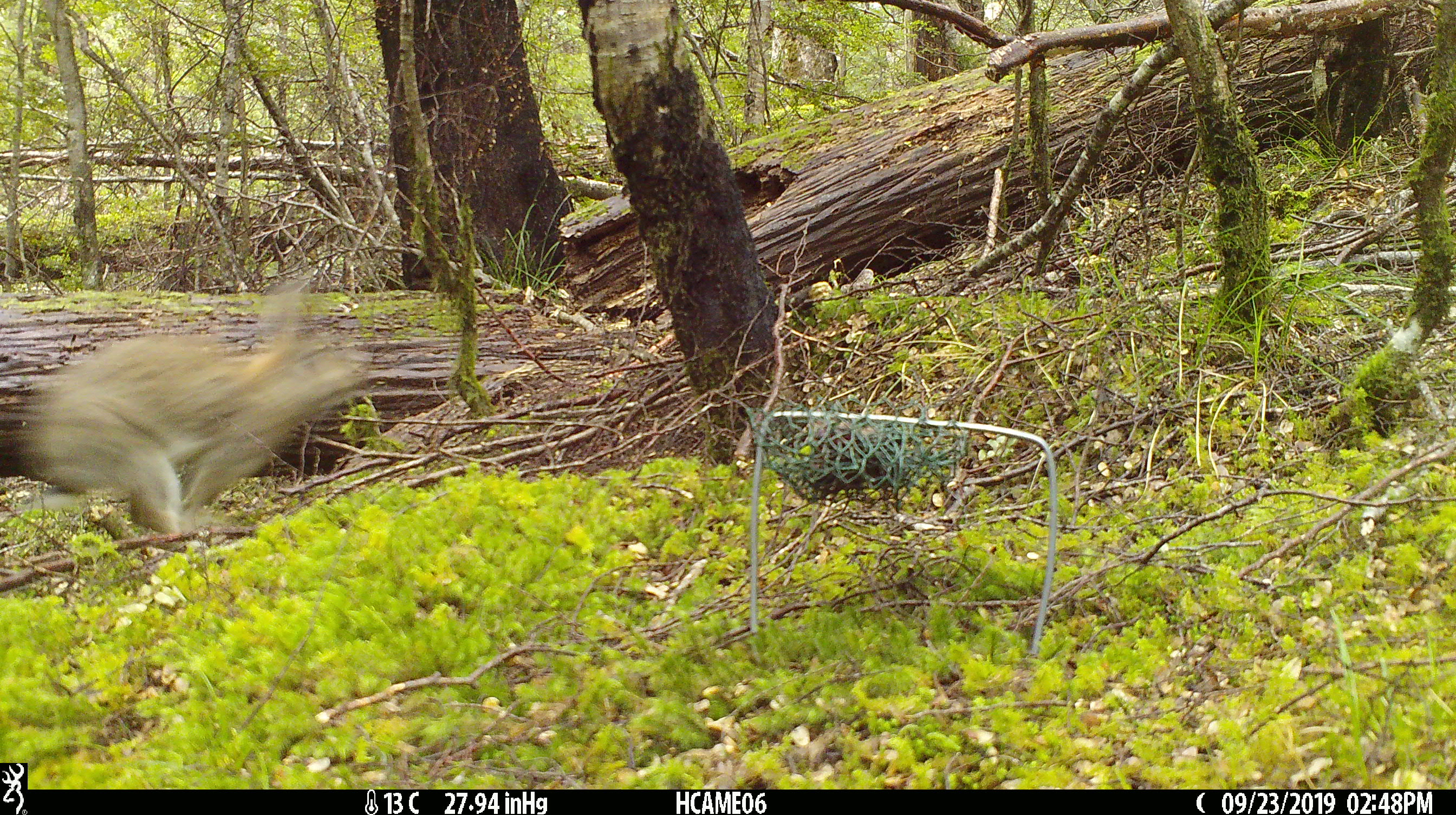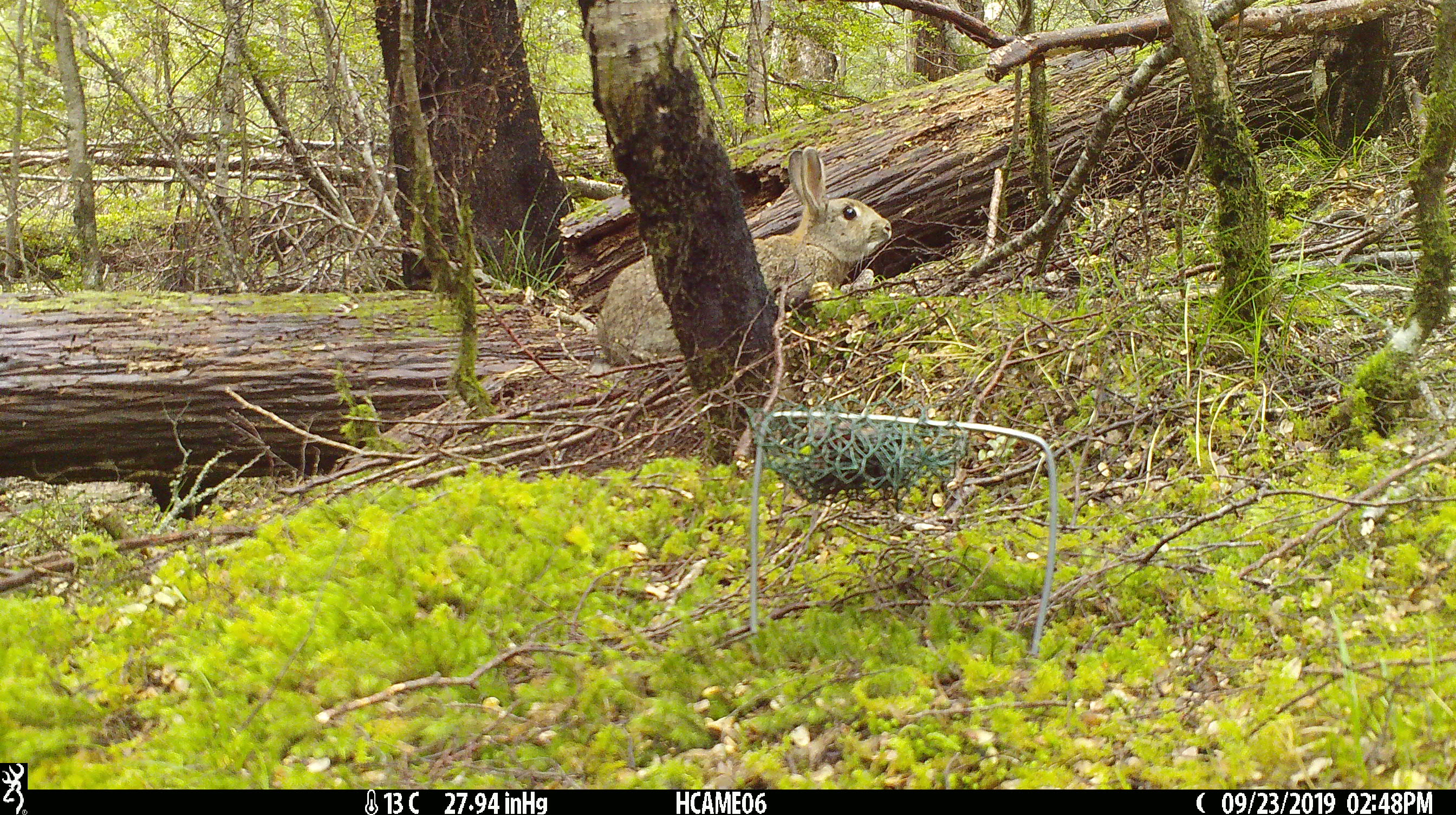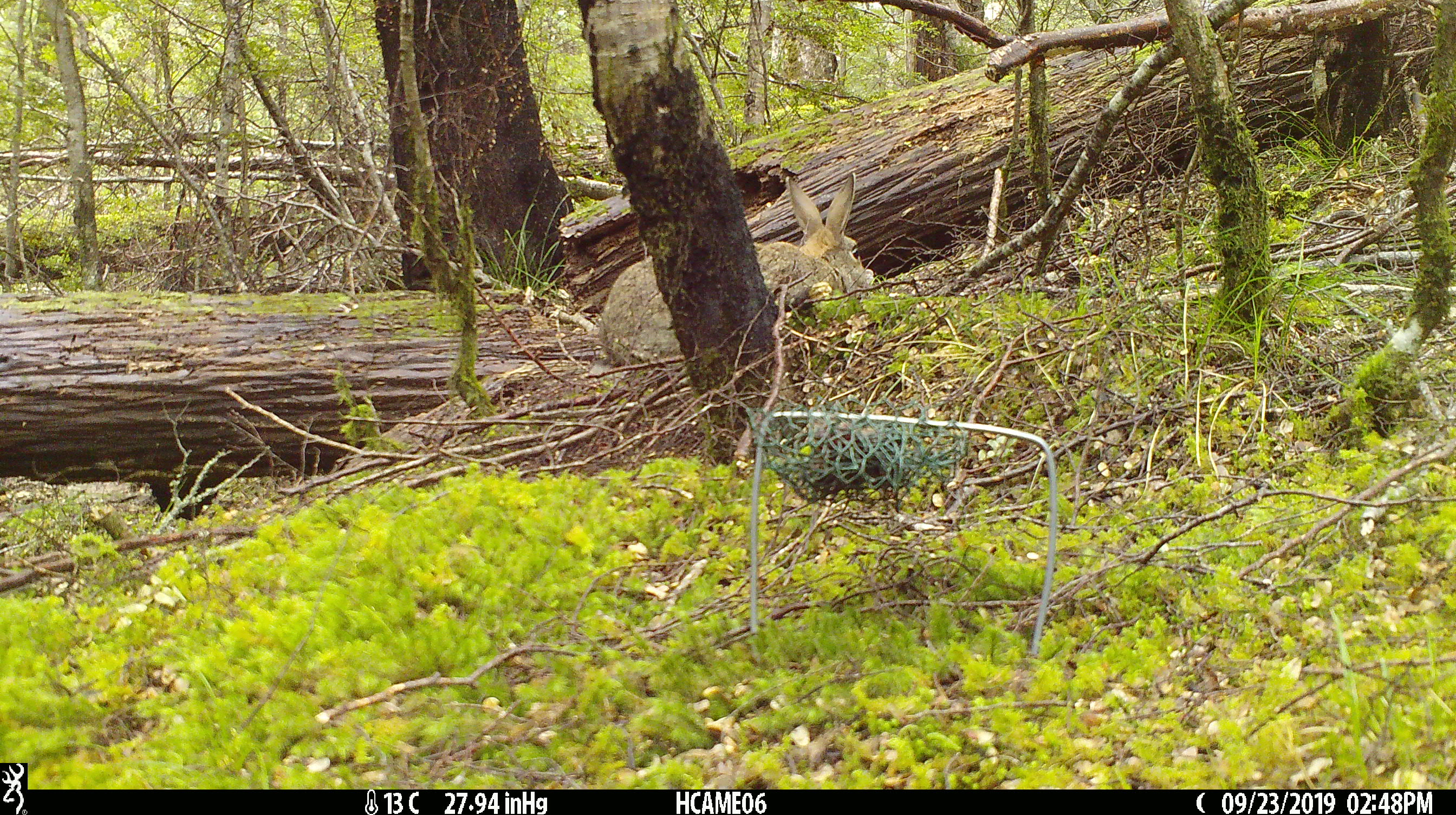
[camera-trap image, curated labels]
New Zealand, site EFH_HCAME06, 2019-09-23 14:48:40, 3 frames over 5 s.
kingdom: Animalia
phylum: Chordata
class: Mammalia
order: Lagomorpha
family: Leporidae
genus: Oryctolagus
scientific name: Oryctolagus cuniculus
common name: european rabbit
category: rabbit